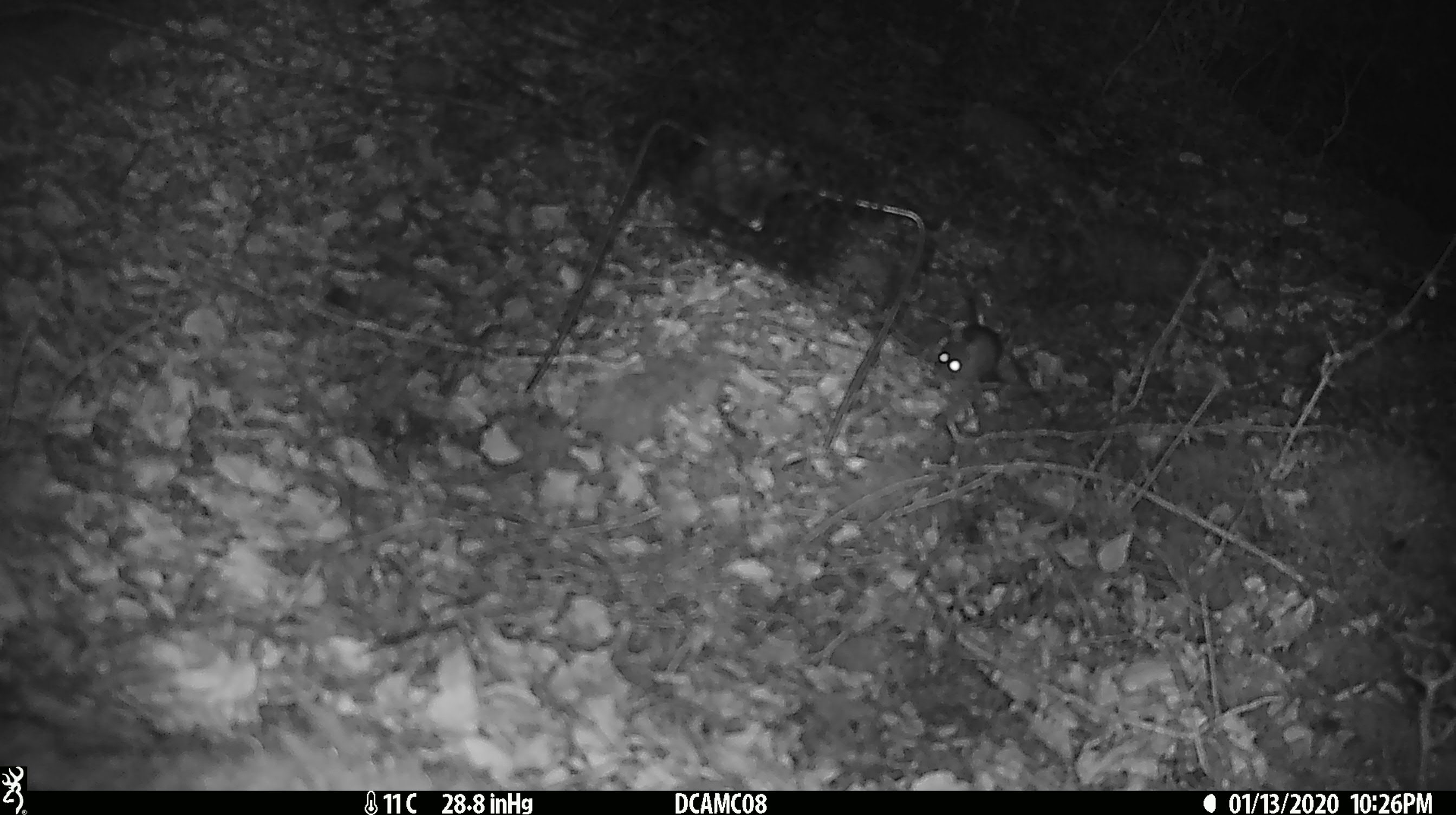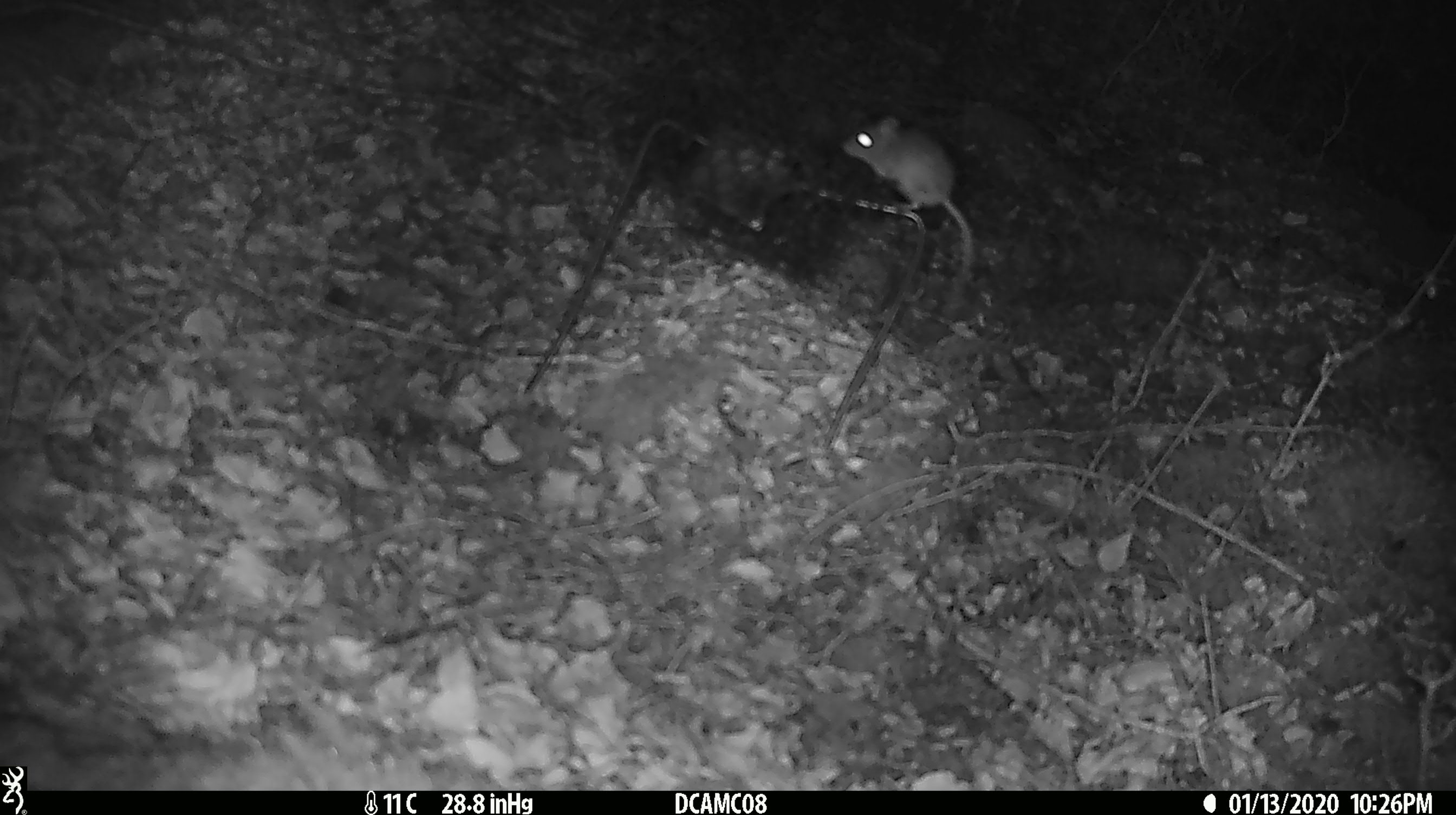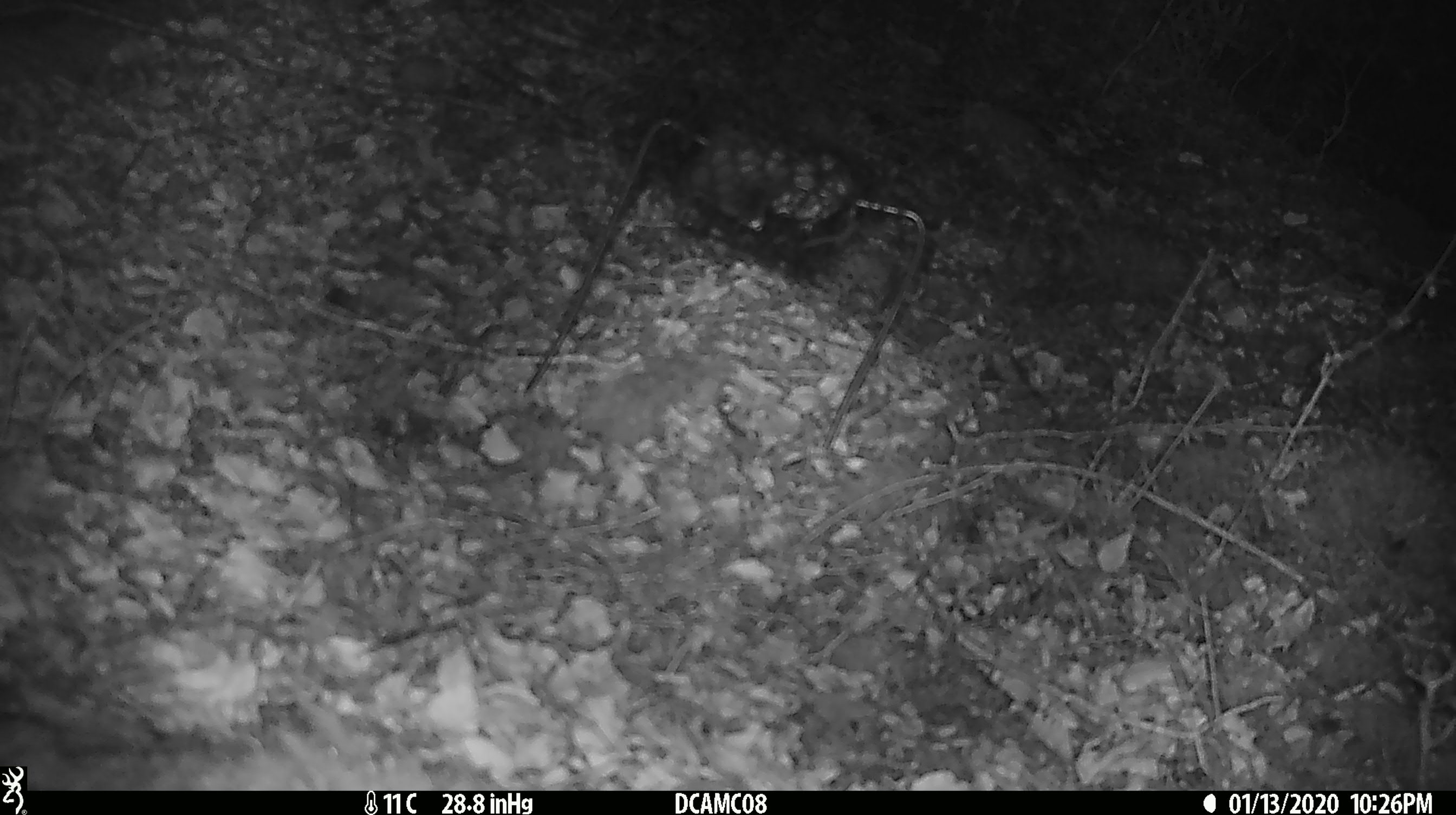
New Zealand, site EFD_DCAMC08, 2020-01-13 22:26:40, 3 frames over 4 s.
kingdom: Animalia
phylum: Chordata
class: Mammalia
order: Rodentia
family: Muridae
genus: Mus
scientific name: Mus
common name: mouse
Mouse (Mus).